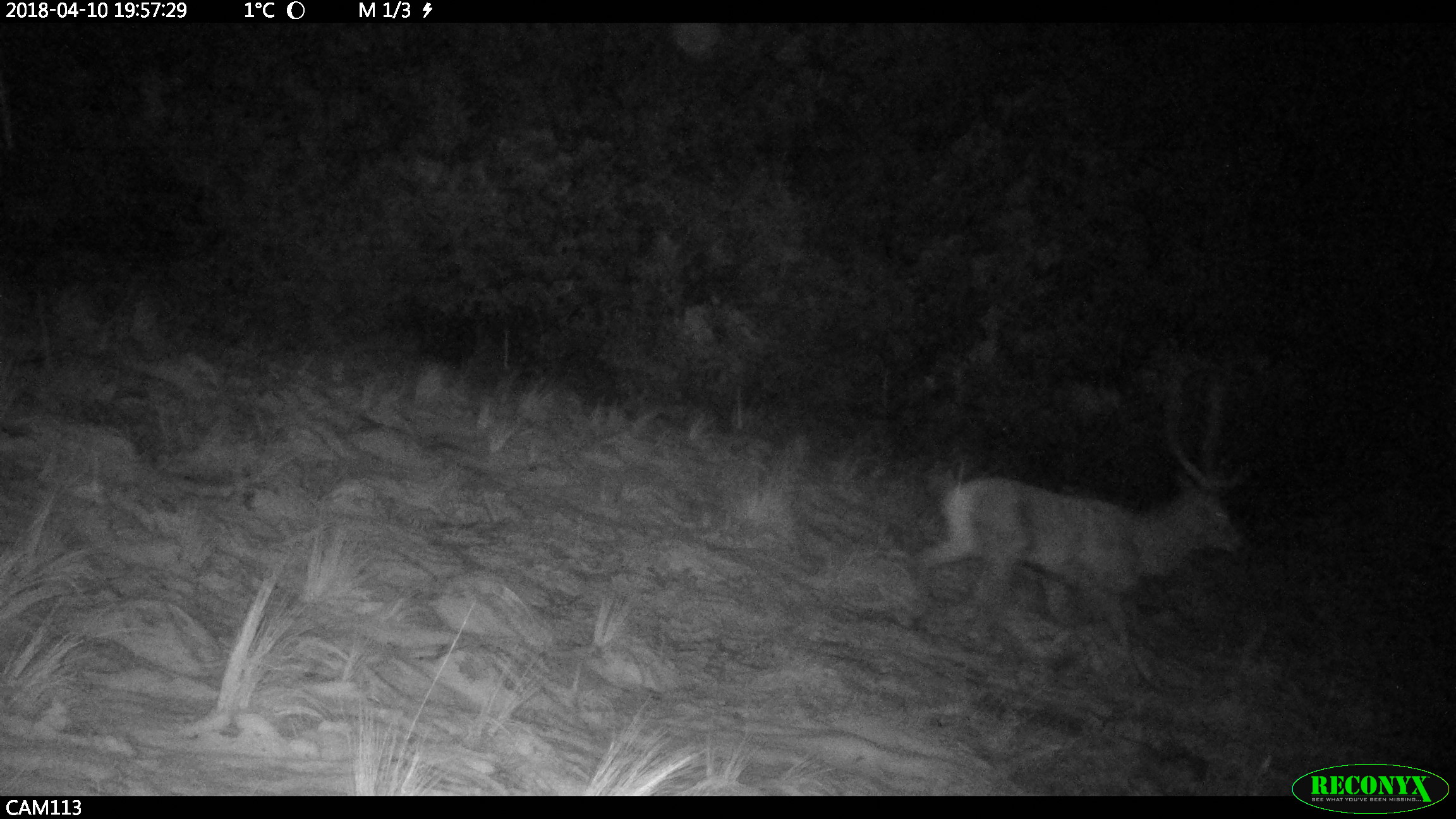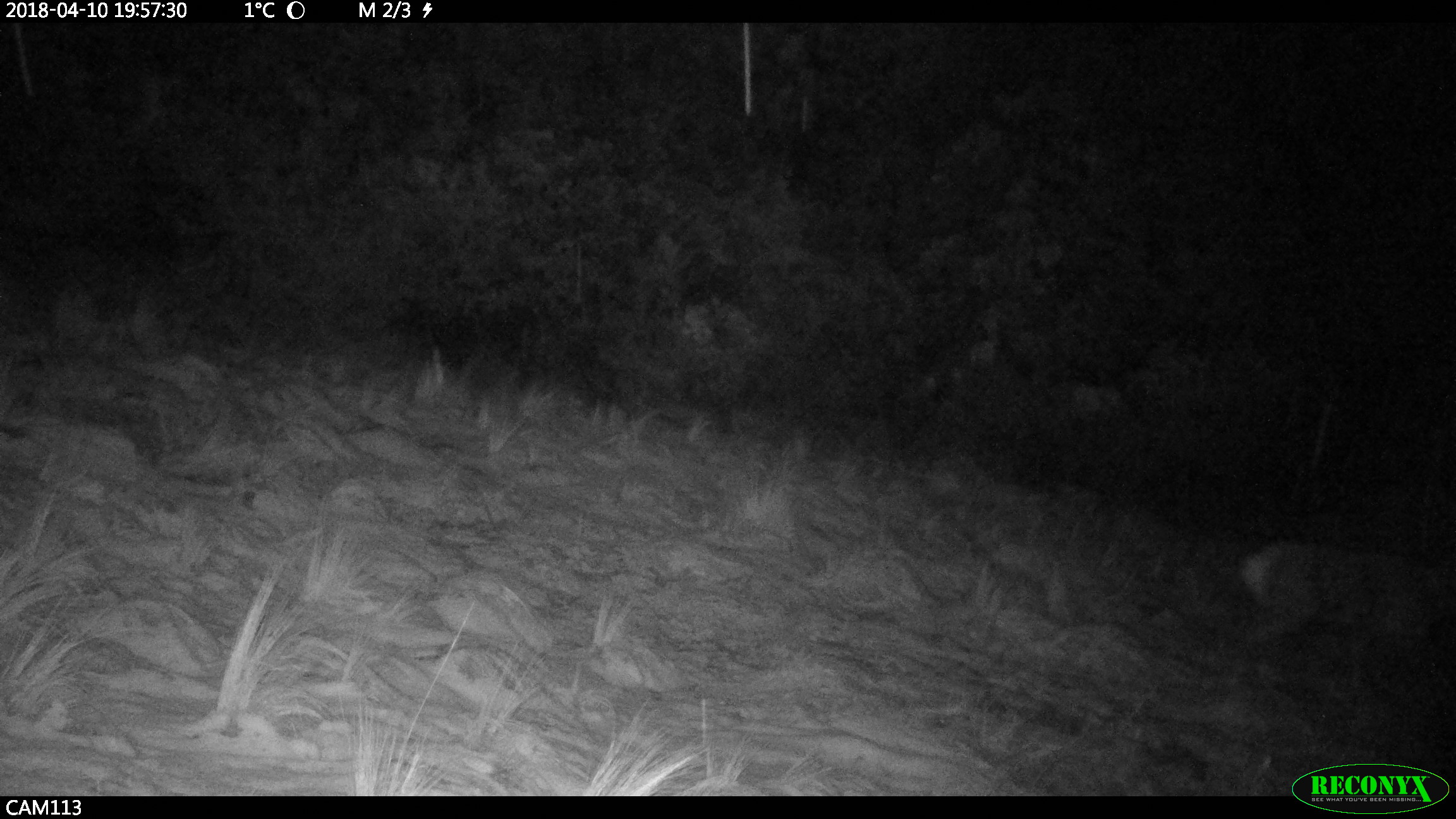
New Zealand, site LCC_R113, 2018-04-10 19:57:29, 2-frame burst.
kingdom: Animalia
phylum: Chordata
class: Mammalia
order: Artiodactyla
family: Cervidae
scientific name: Cervidae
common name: deer